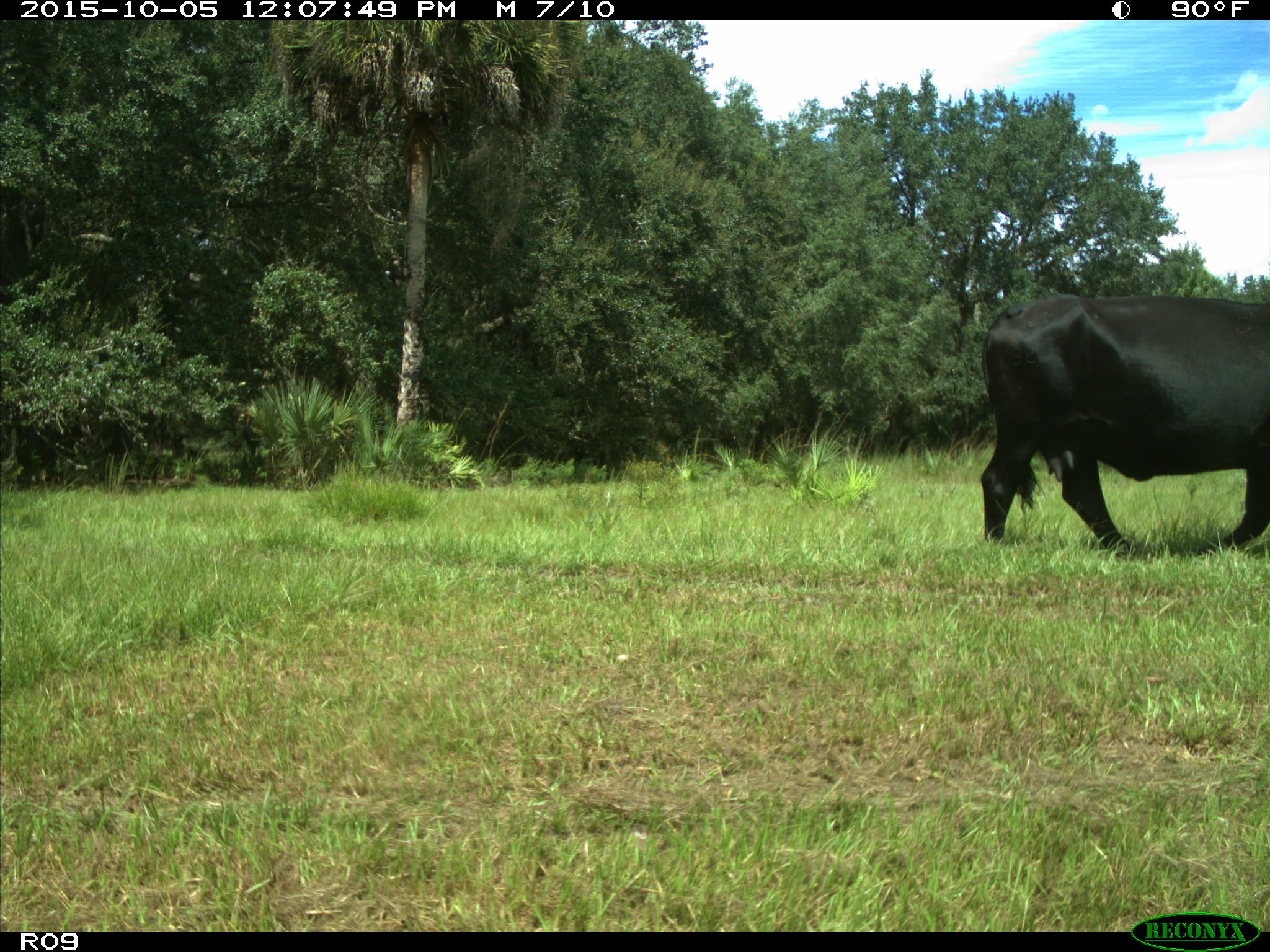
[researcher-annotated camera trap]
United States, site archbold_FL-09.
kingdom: Animalia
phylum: Chordata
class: Mammalia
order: Artiodactyla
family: Bovidae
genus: Bos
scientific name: Bos taurus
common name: domestic cow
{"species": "Bos taurus (domestic cow)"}